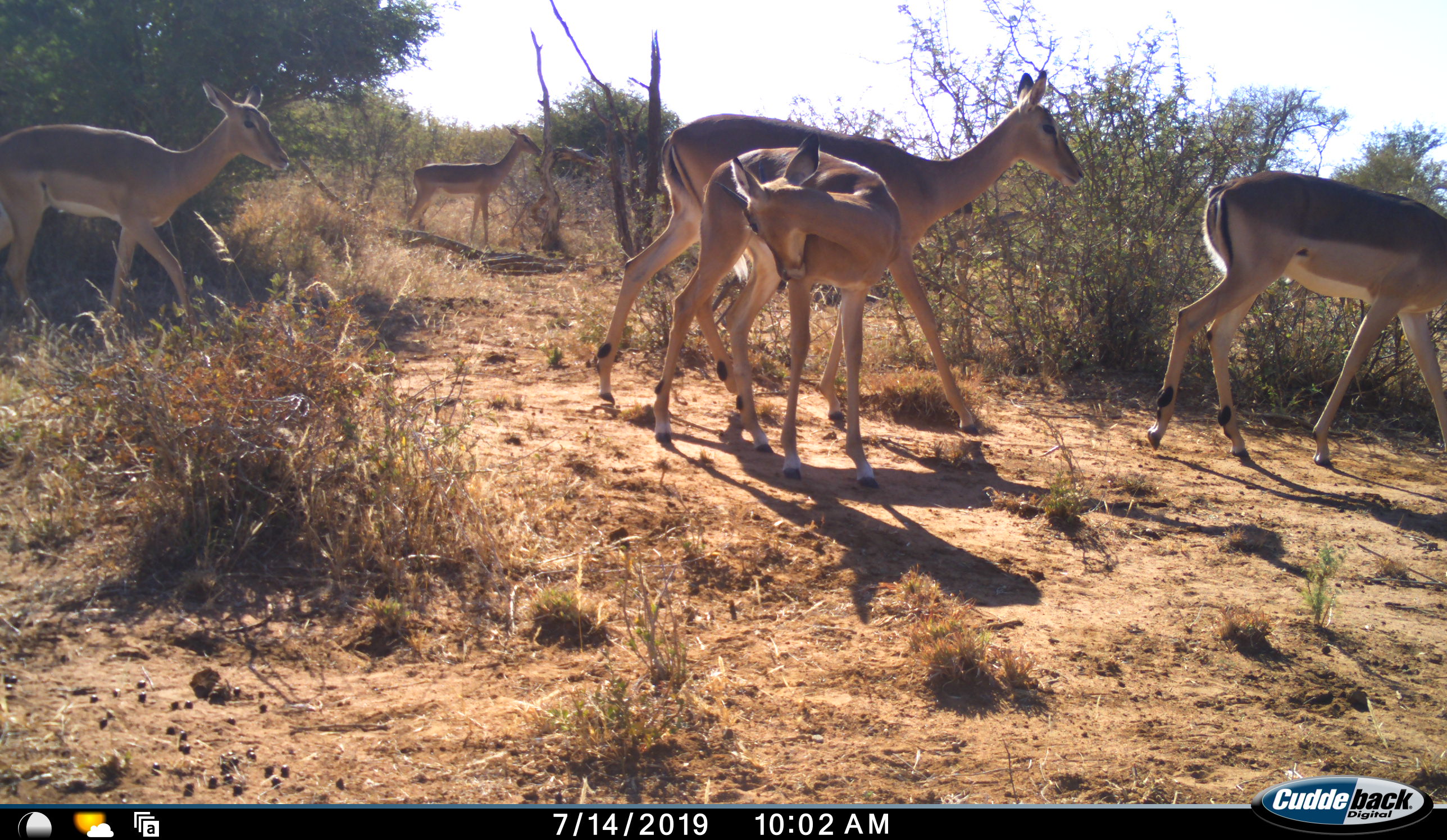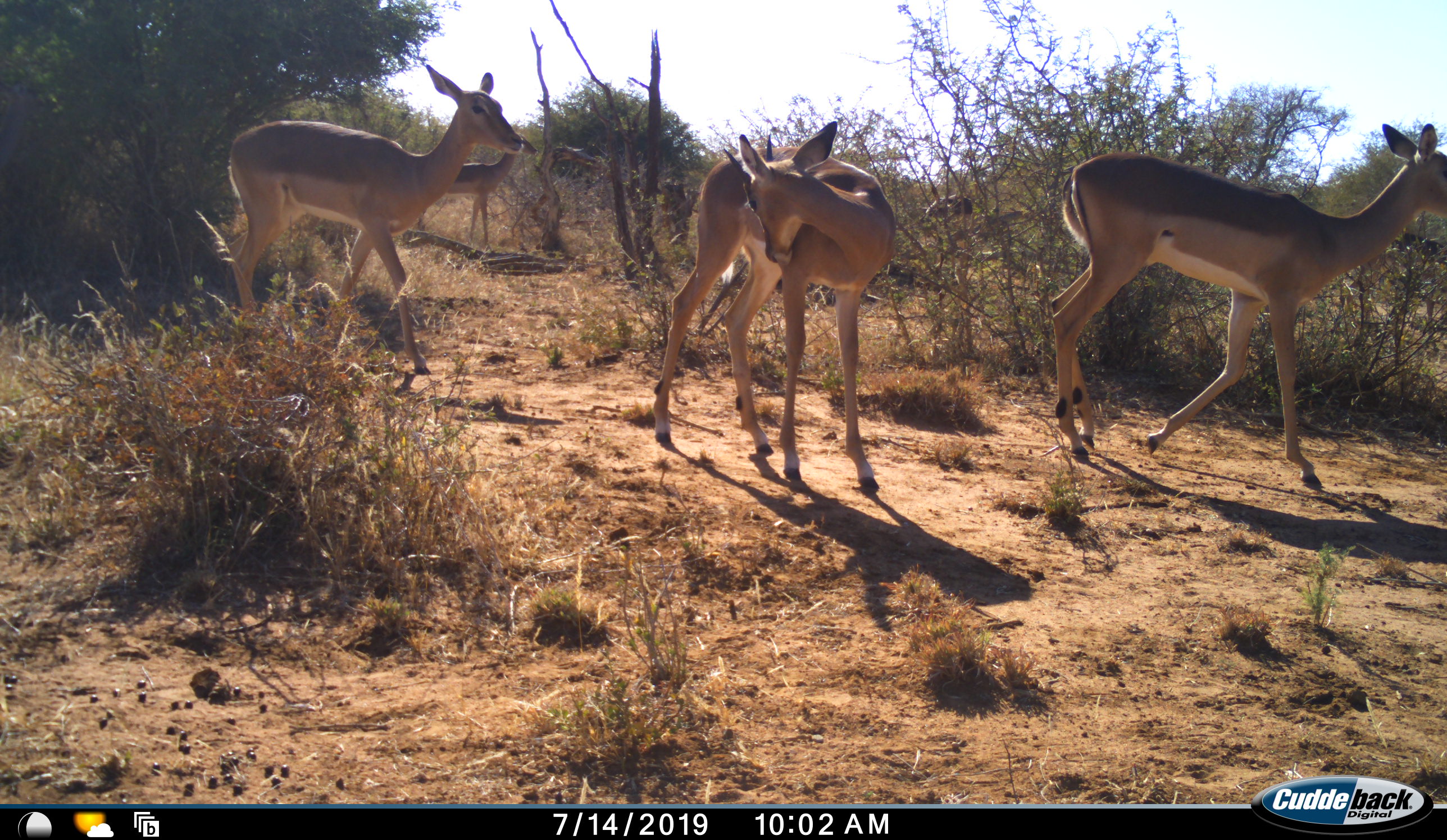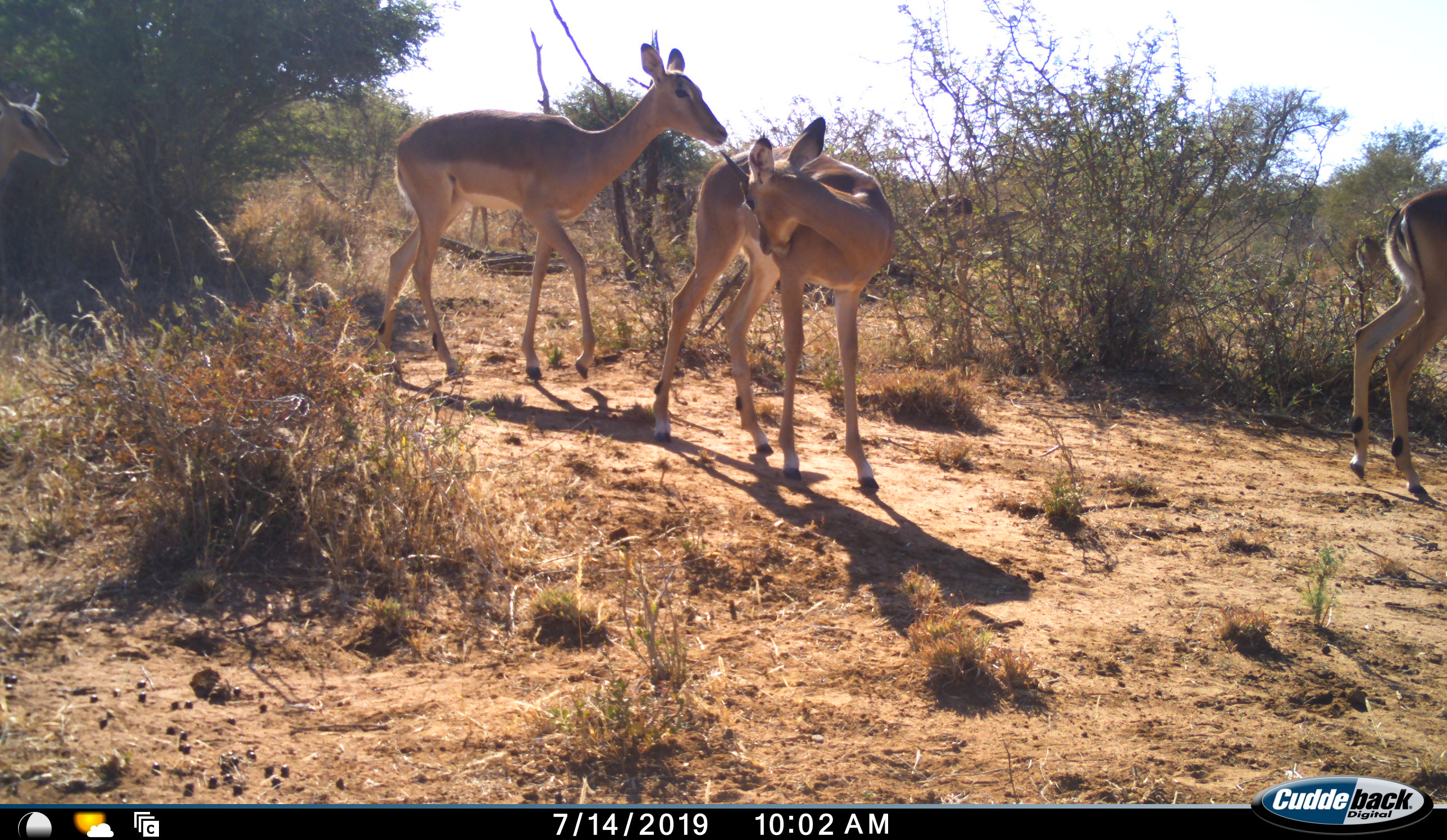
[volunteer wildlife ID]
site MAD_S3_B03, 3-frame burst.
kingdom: Animalia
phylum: Chordata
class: Mammalia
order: Artiodactyla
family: Bovidae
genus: Aepyceros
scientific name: Aepyceros melampus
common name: impala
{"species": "impala (Aepyceros melampus)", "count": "6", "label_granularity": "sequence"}